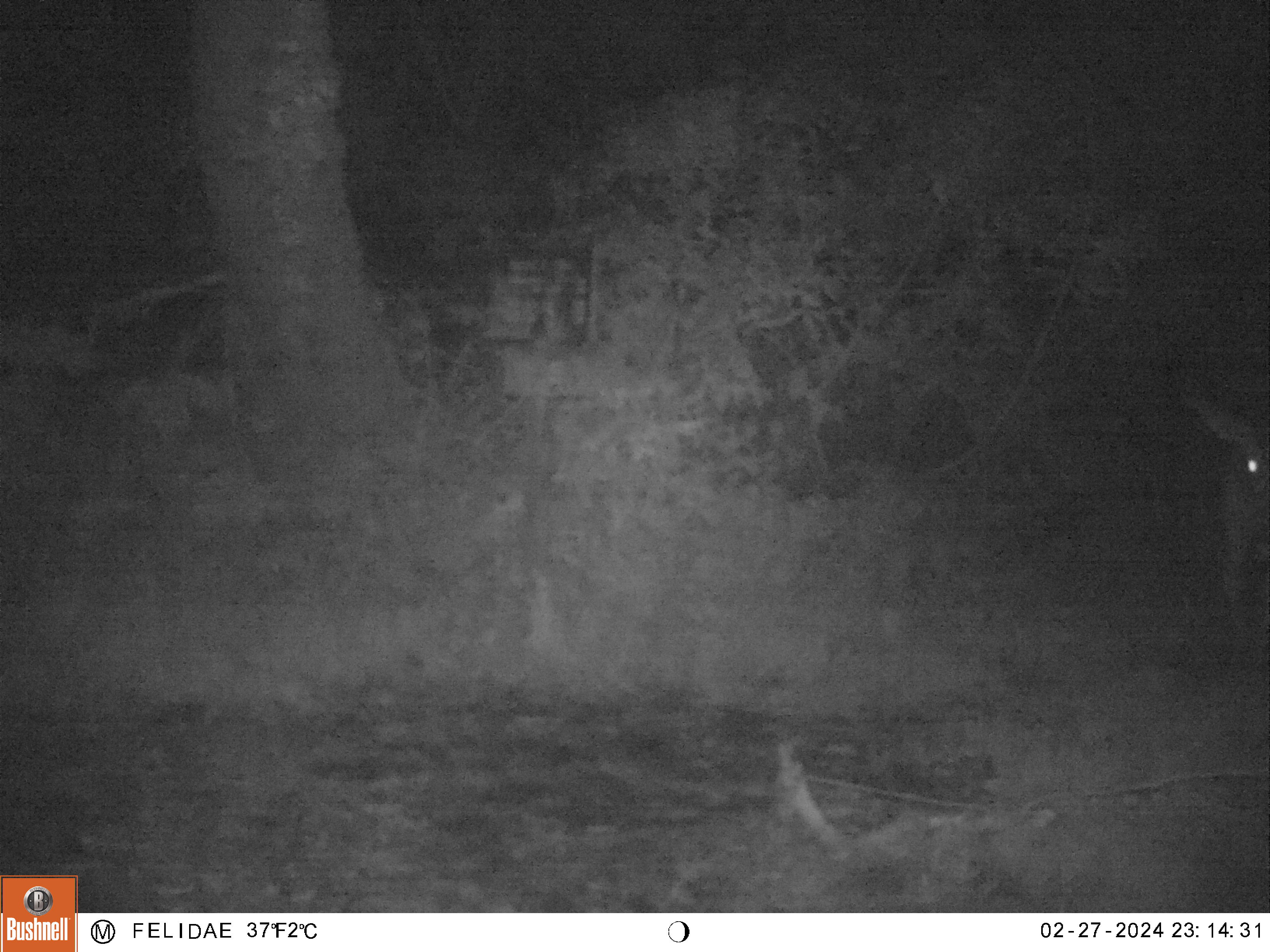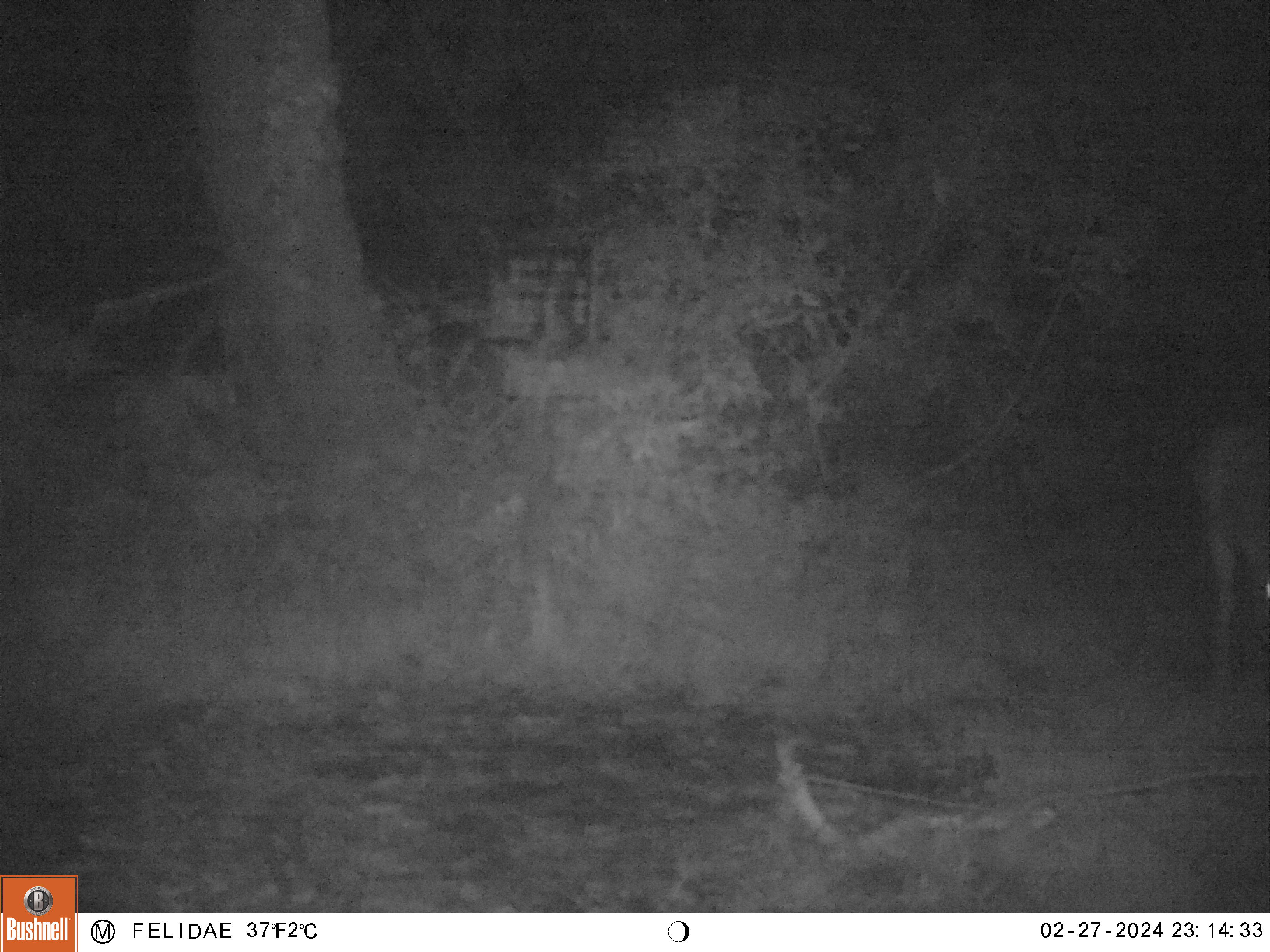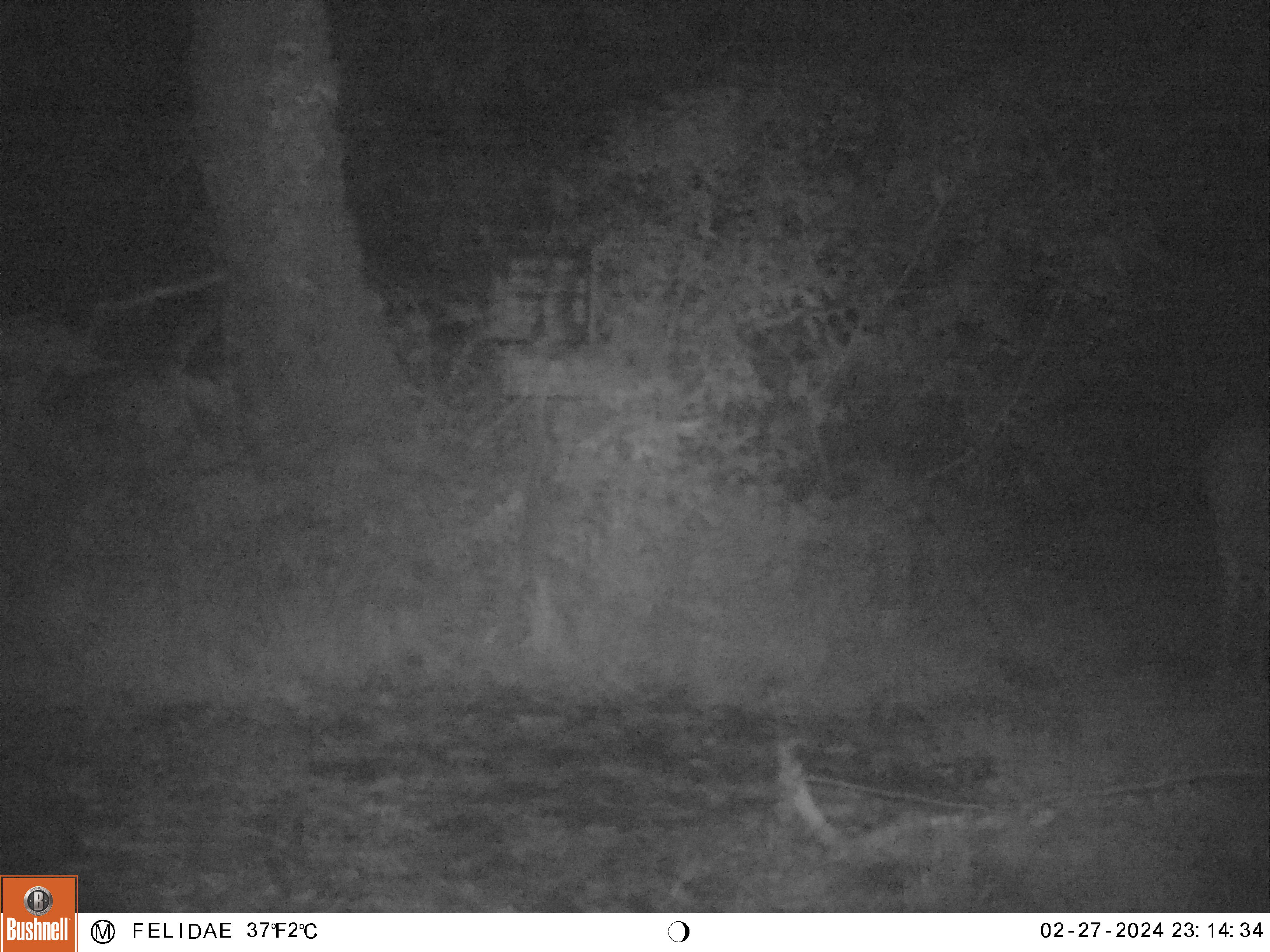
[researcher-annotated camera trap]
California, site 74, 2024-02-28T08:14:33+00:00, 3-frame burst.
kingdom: Animalia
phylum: Chordata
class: Mammalia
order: Artiodactyla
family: Cervidae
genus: Odocoileus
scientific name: Odocoileus hemionus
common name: mule deer